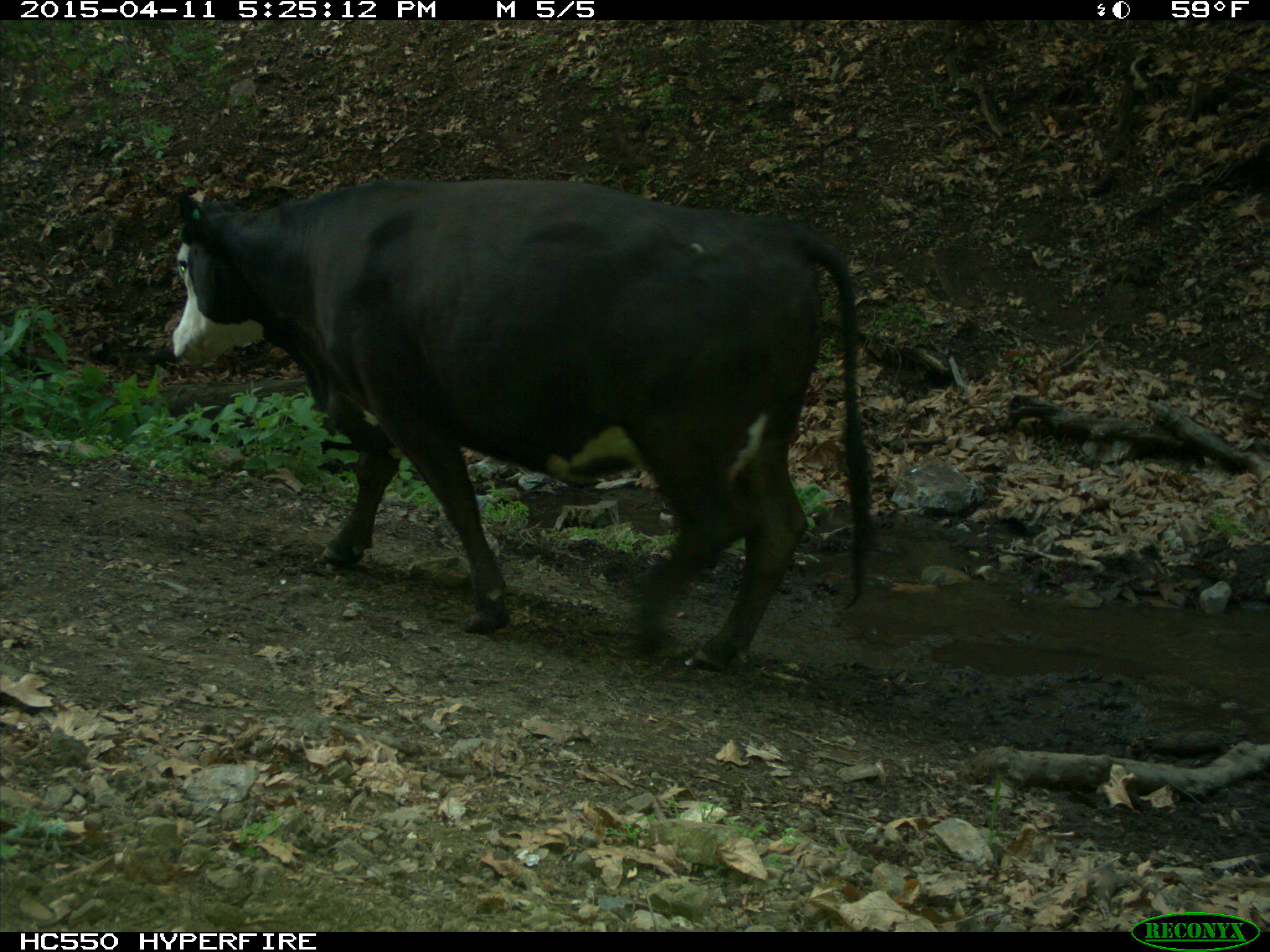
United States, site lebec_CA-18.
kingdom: Animalia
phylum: Chordata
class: Mammalia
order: Artiodactyla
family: Bovidae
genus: Bos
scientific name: Bos taurus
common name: domestic cow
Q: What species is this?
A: Bos taurus (domestic cow).